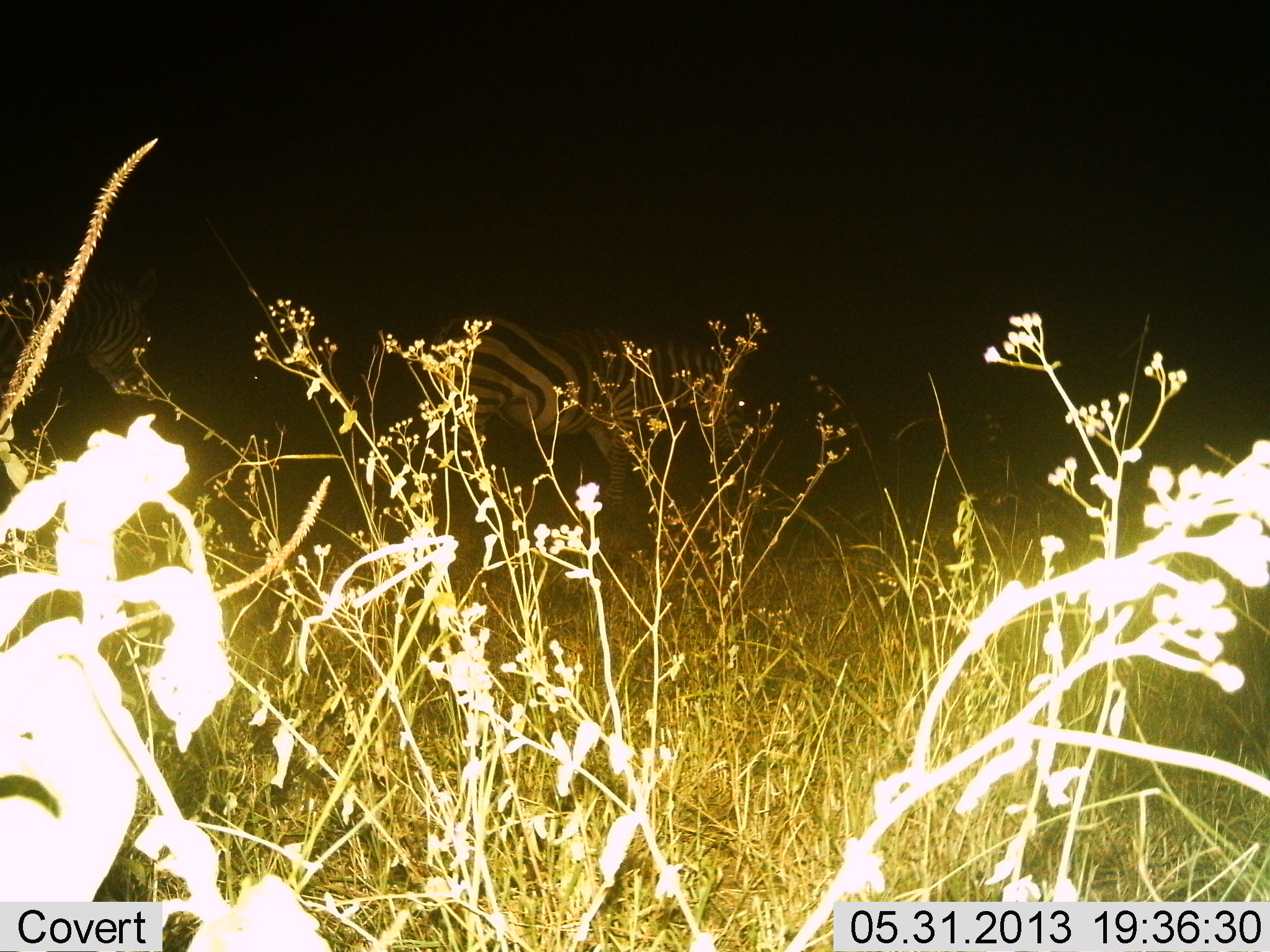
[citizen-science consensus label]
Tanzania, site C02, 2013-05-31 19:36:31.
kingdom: Animalia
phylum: Chordata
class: Mammalia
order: Perissodactyla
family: Equidae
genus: Equus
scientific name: Equus quagga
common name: plains zebra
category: zebra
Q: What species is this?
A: Zebra (plains zebra) (Equus quagga).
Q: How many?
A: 2.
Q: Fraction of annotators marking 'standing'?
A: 90%.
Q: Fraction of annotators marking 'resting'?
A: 0%.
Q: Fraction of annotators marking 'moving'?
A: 0%.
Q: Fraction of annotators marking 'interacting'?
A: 0%.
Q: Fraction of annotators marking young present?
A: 0%.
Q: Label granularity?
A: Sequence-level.